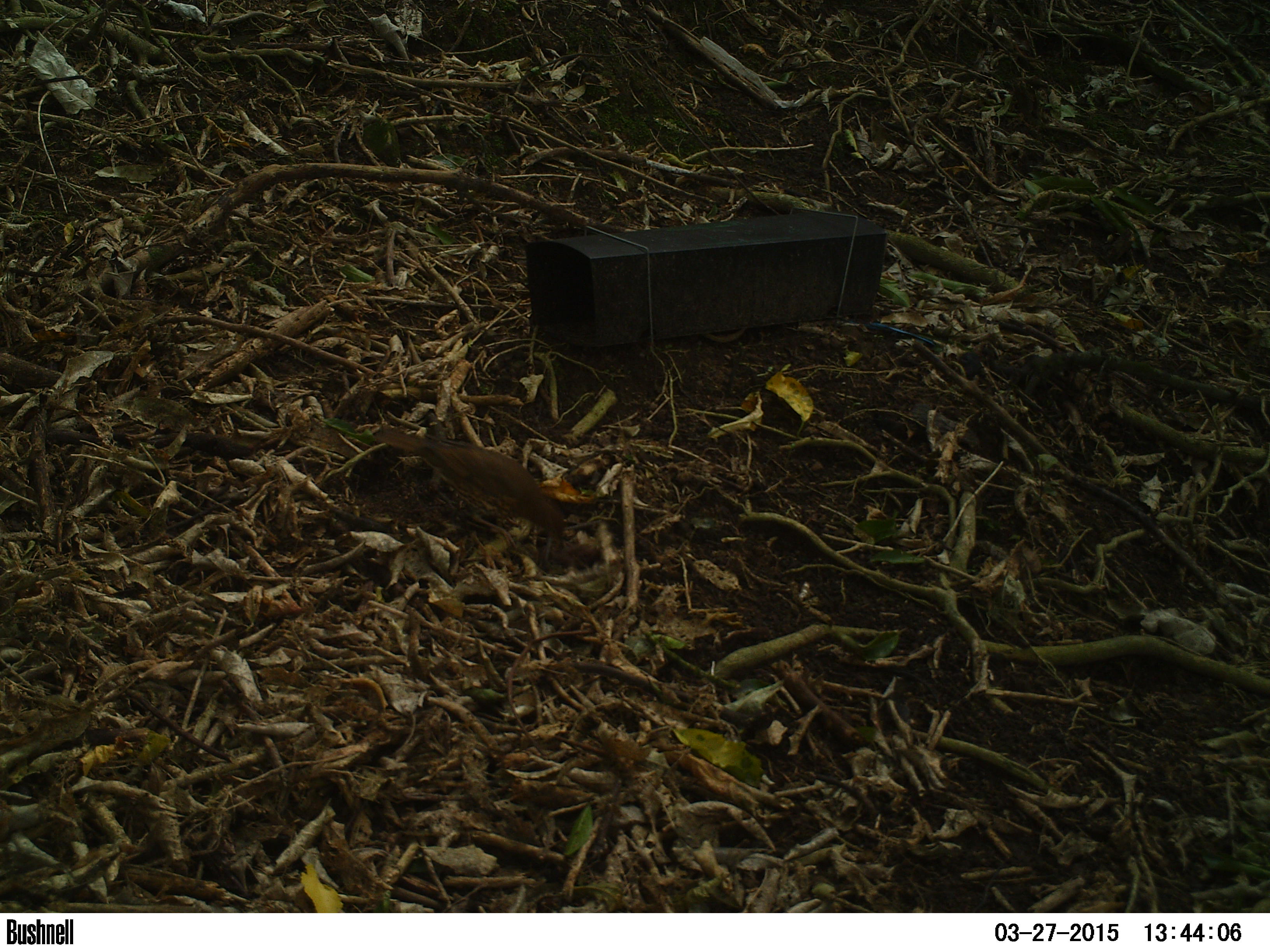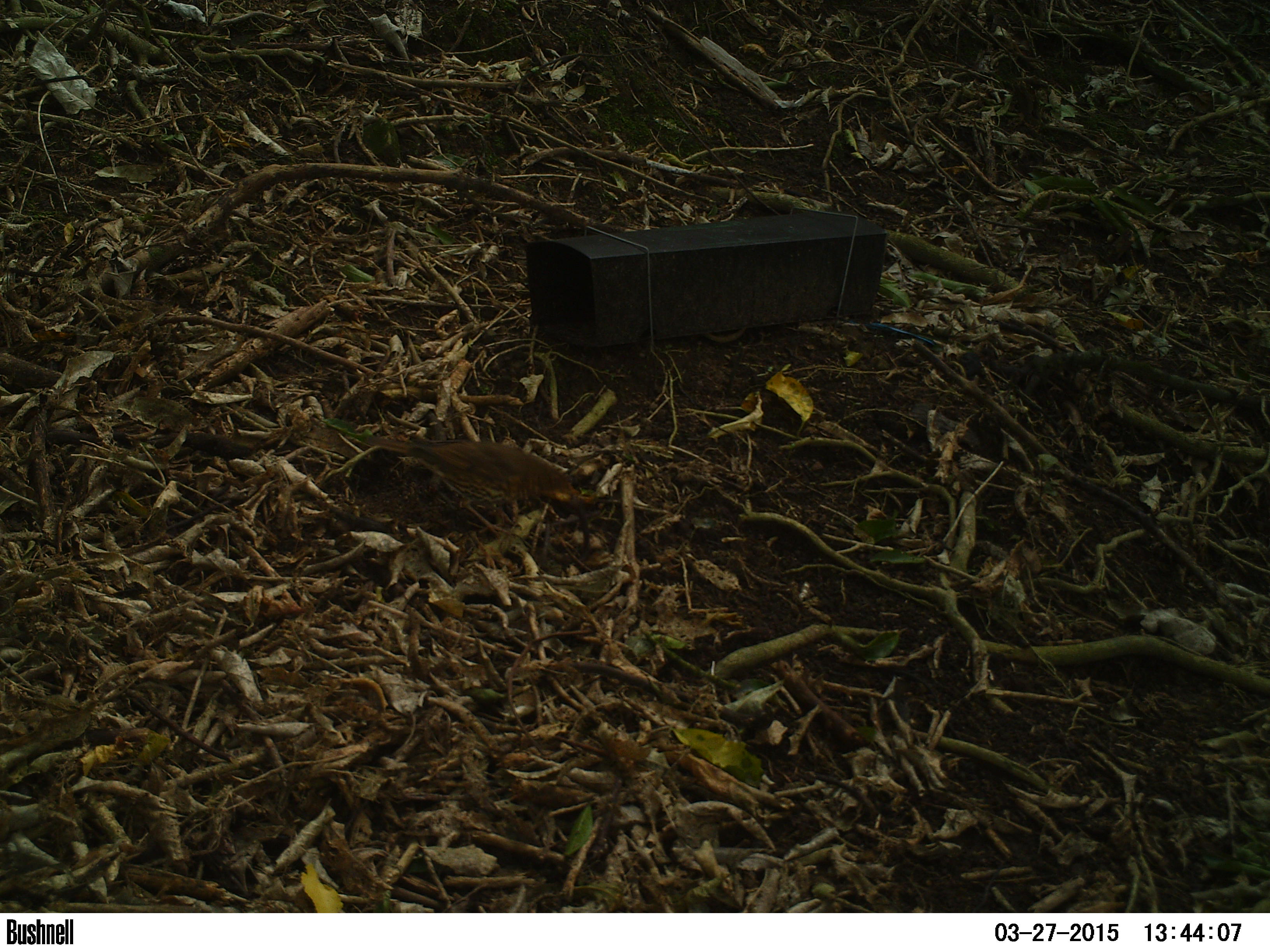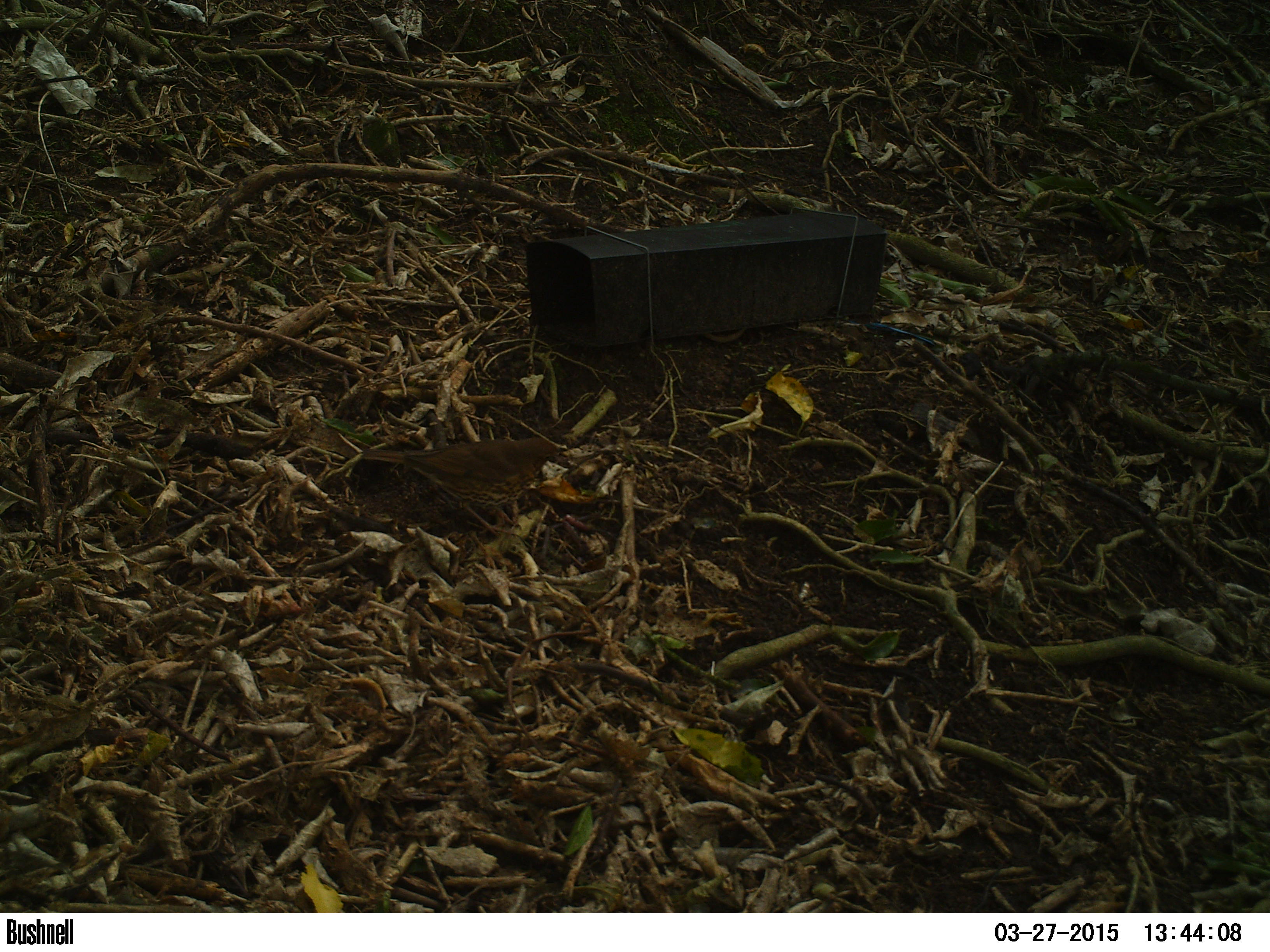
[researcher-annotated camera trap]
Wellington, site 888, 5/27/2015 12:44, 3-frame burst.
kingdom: Animalia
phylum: Chordata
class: Aves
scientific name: Aves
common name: bird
Bird (Aves).